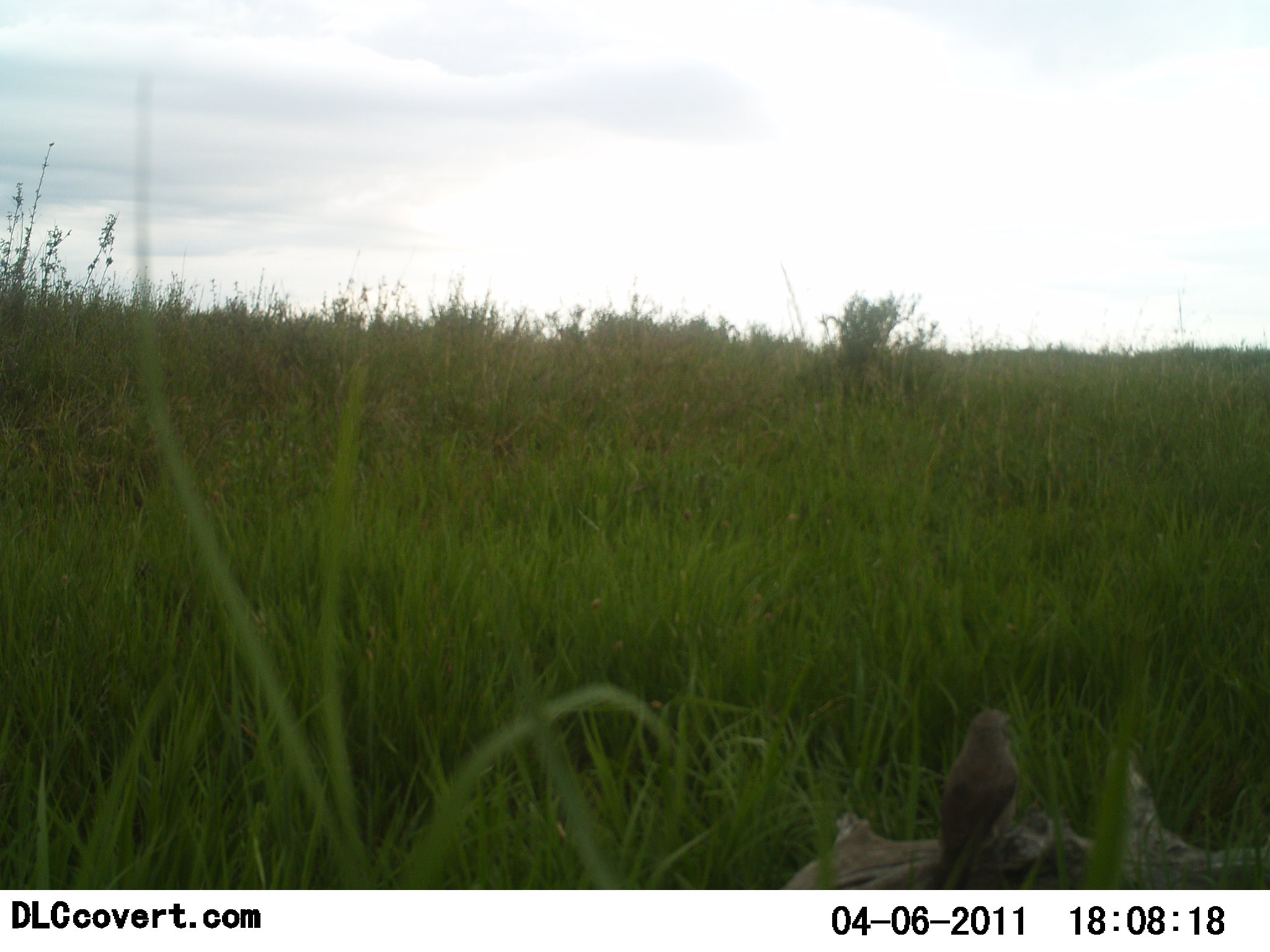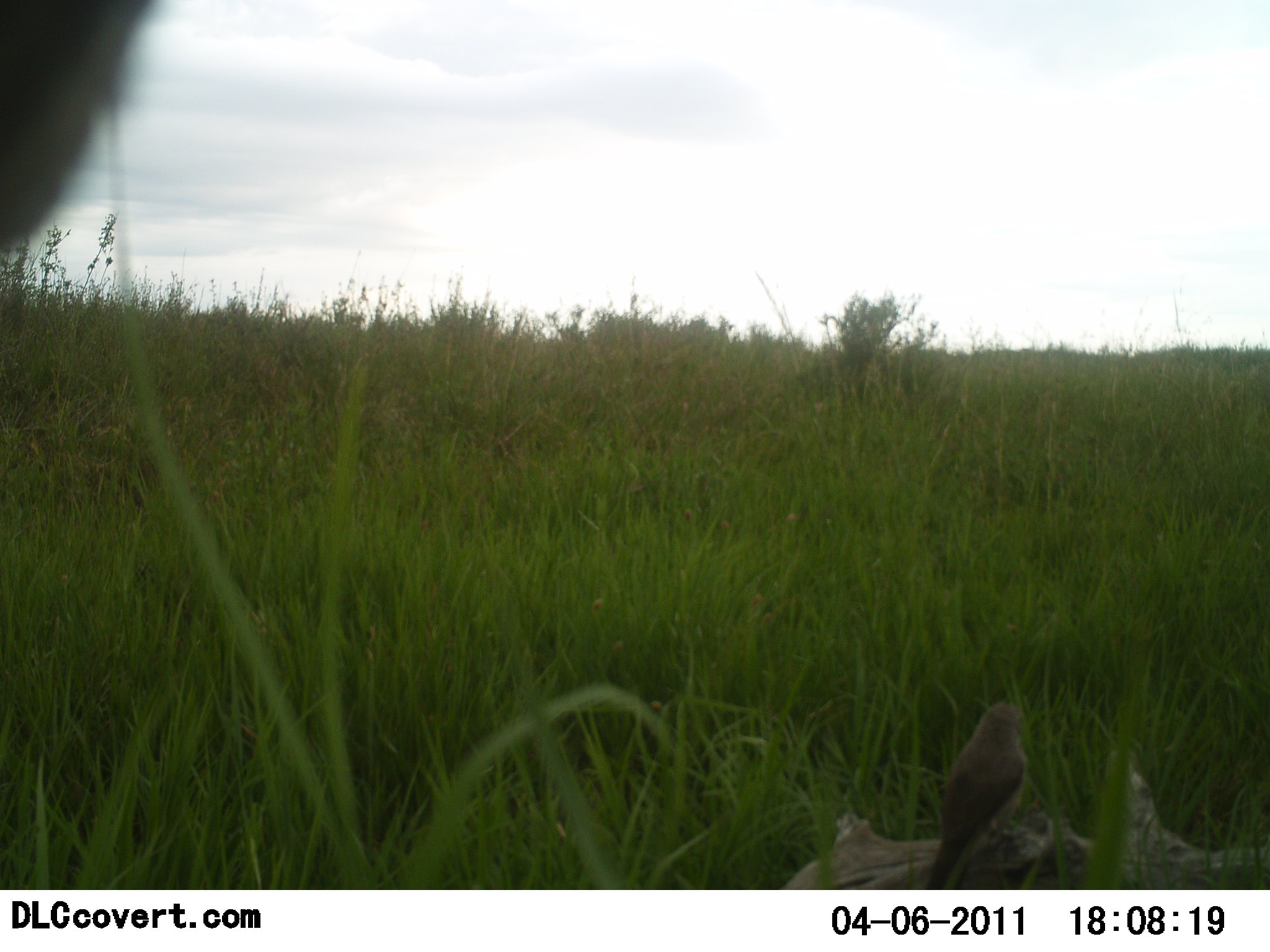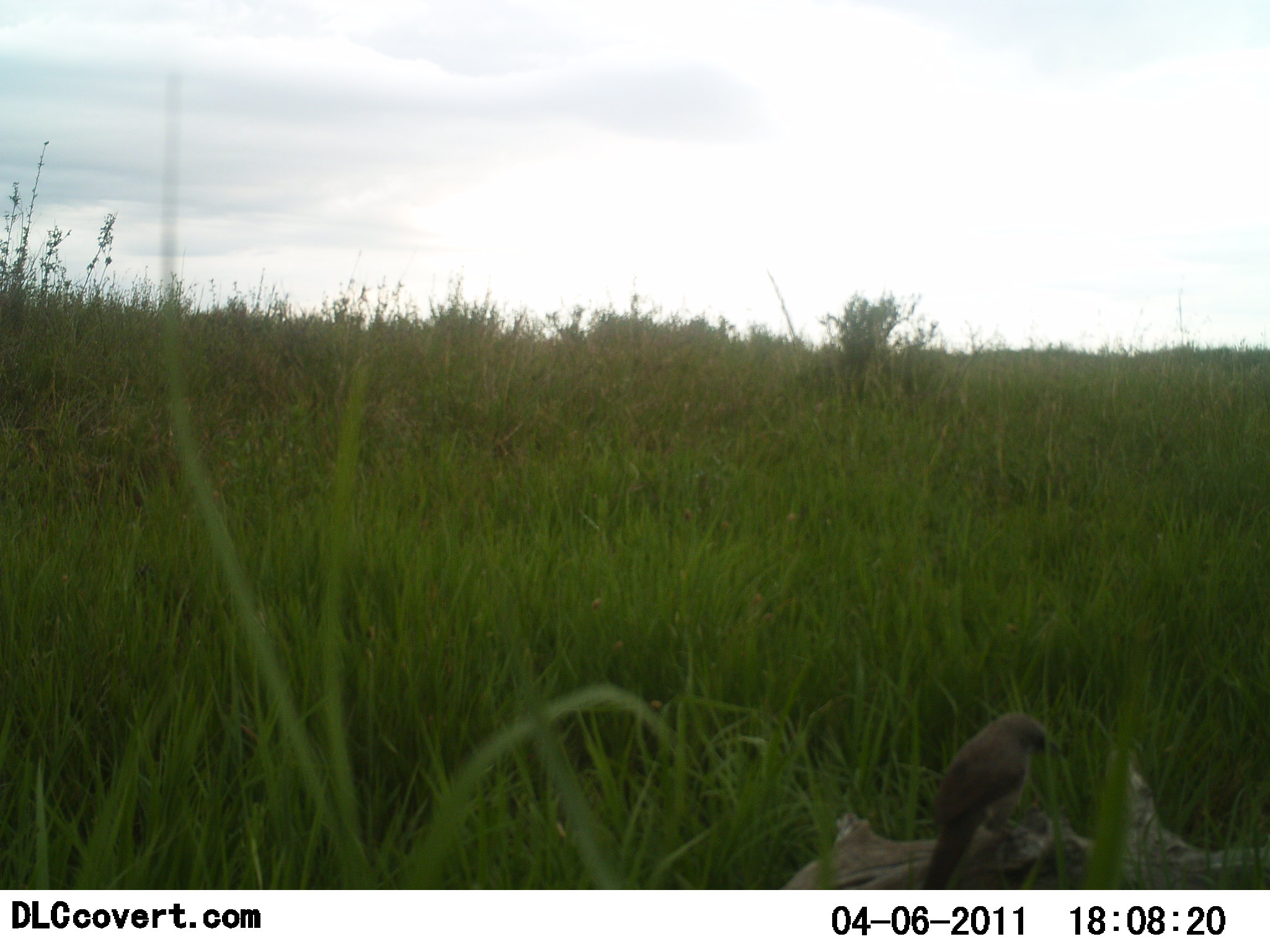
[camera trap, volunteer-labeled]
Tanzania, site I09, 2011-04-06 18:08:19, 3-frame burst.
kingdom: Animalia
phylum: Chordata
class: Aves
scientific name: Aves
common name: bird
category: otherbird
Otherbird (bird) (Aves), count 1. Behavior (volunteer vote fractions): standing 64%, resting 36%, moving 7%, interacting 0%. Young present (vote fraction): 0%. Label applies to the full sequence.